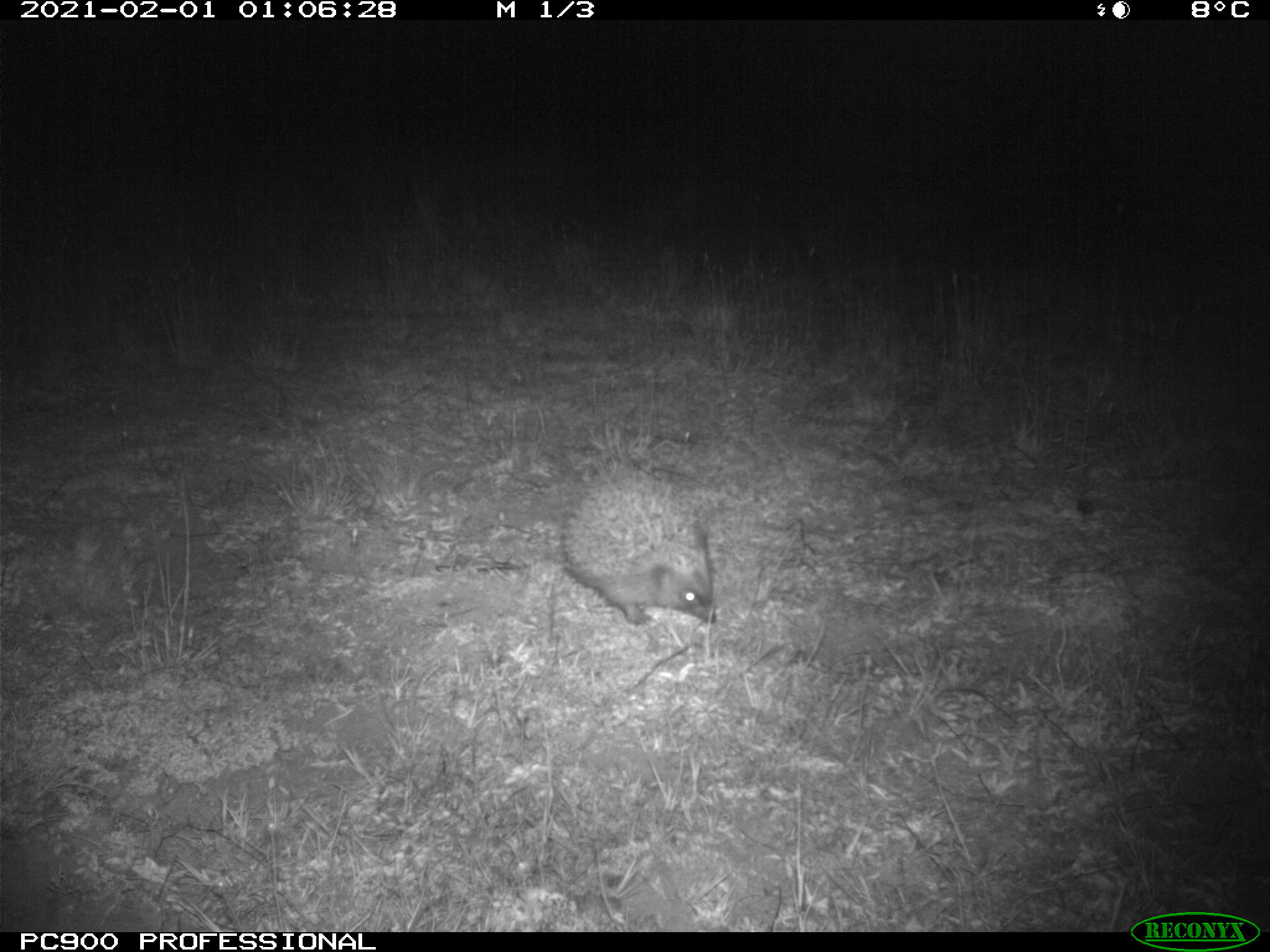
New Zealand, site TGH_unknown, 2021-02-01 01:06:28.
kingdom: Animalia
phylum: Chordata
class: Mammalia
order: Eulipotyphla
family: Erinaceidae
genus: Erinaceus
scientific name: Erinaceus europaeus europaeus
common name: european hedgehog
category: hedgehog